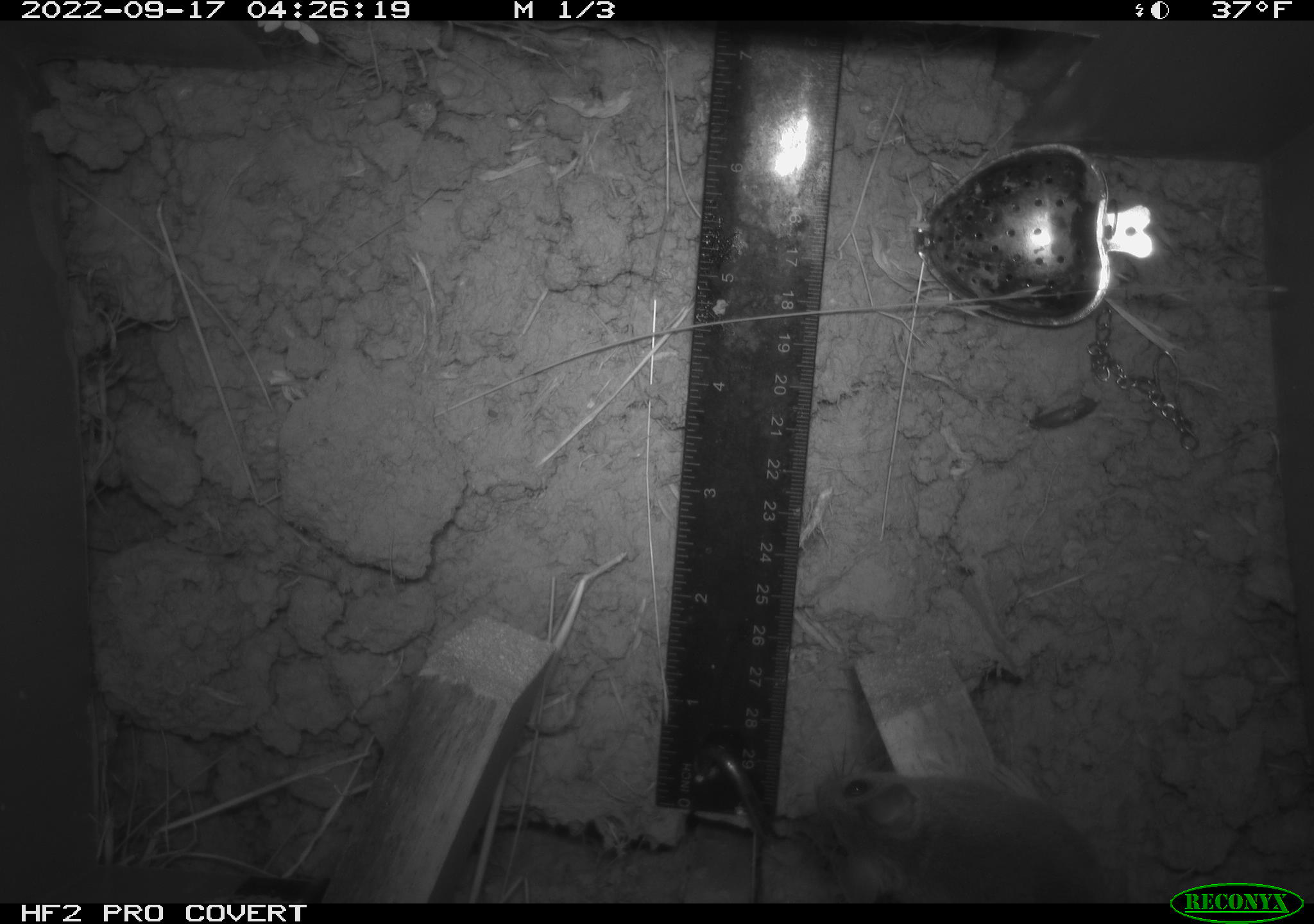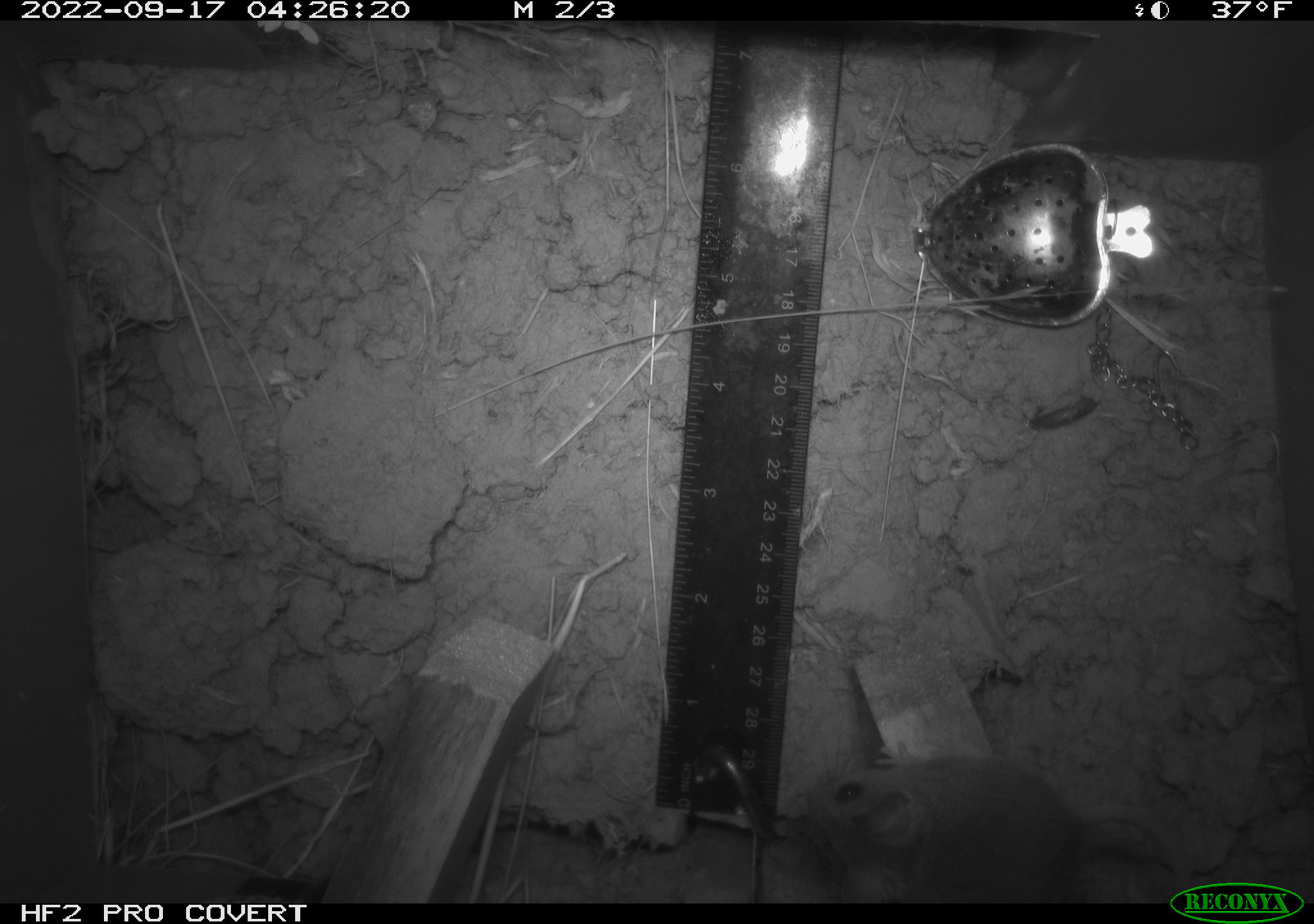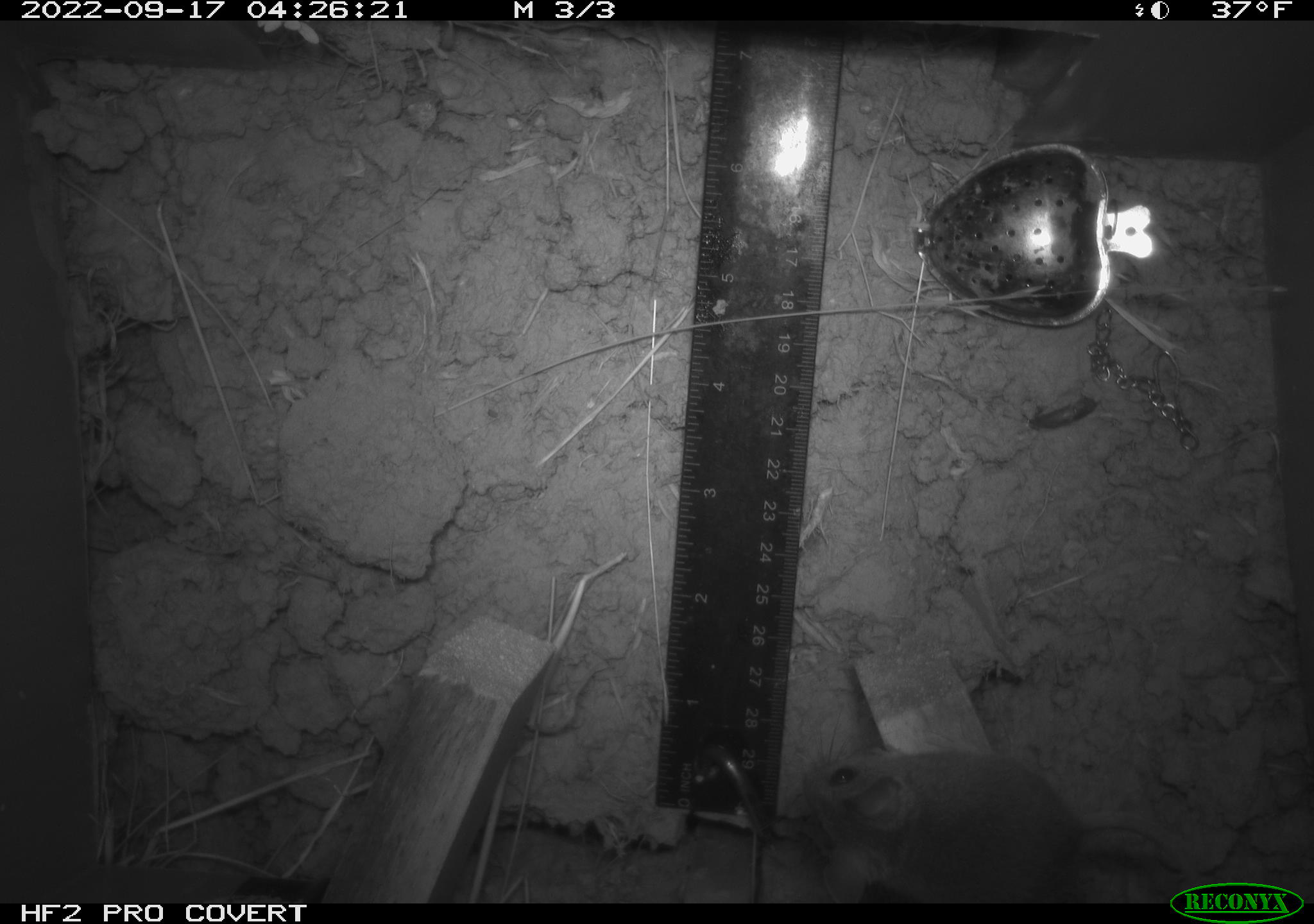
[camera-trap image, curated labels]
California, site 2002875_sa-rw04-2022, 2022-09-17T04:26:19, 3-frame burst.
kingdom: Animalia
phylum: Chordata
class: Mammalia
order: Rodentia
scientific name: Rodentia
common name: mouse species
Mouse species (Rodentia).